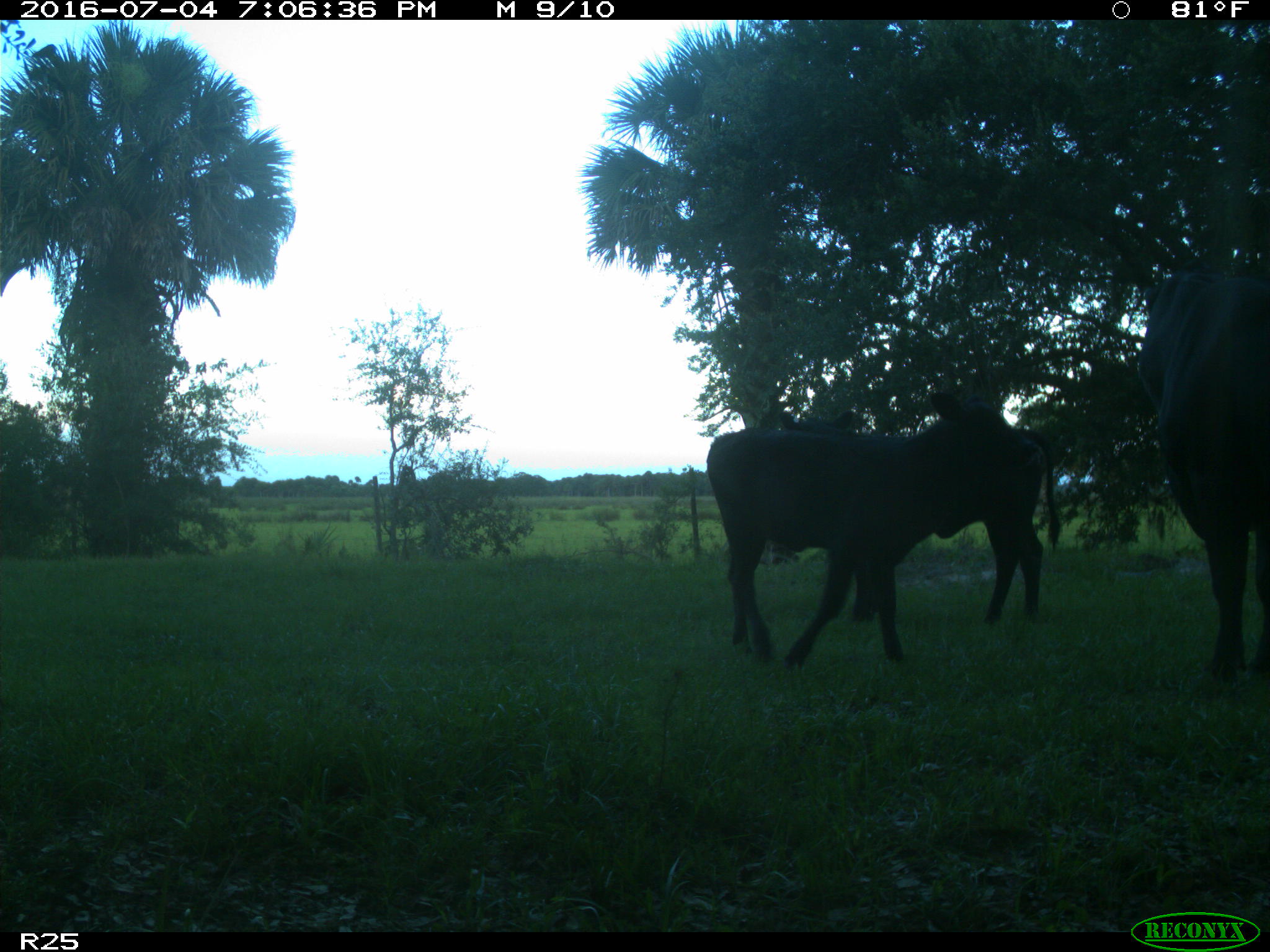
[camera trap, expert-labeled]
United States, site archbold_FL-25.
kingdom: Animalia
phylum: Chordata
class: Mammalia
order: Artiodactyla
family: Bovidae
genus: Bos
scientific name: Bos taurus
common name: domestic cow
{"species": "Bos taurus (domestic cow)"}